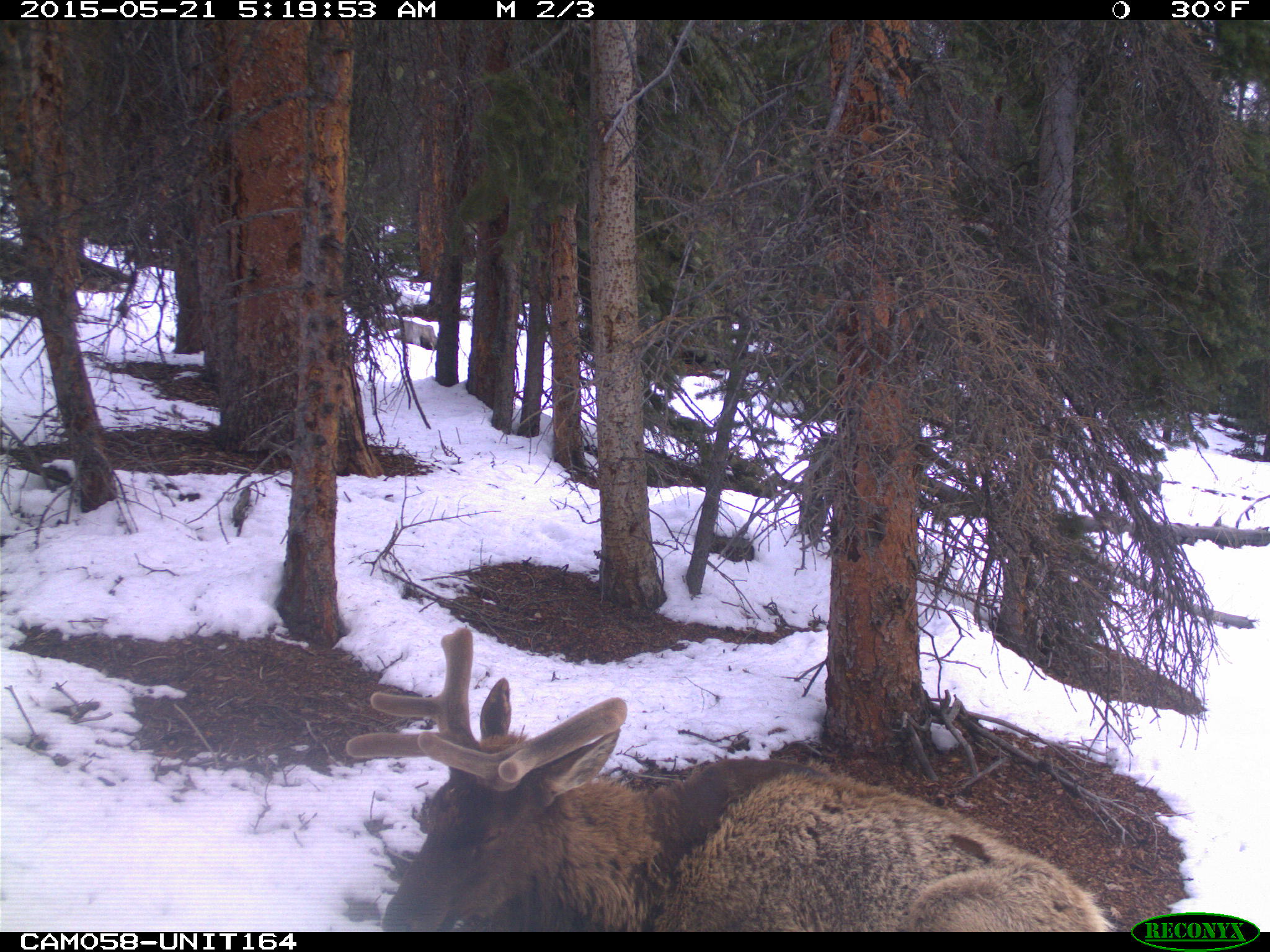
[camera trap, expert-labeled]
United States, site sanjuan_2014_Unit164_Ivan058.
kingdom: Animalia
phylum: Chordata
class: Mammalia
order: Artiodactyla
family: Cervidae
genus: Cervus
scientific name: Cervus elaphus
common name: red deer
Cervus elaphus (red deer).